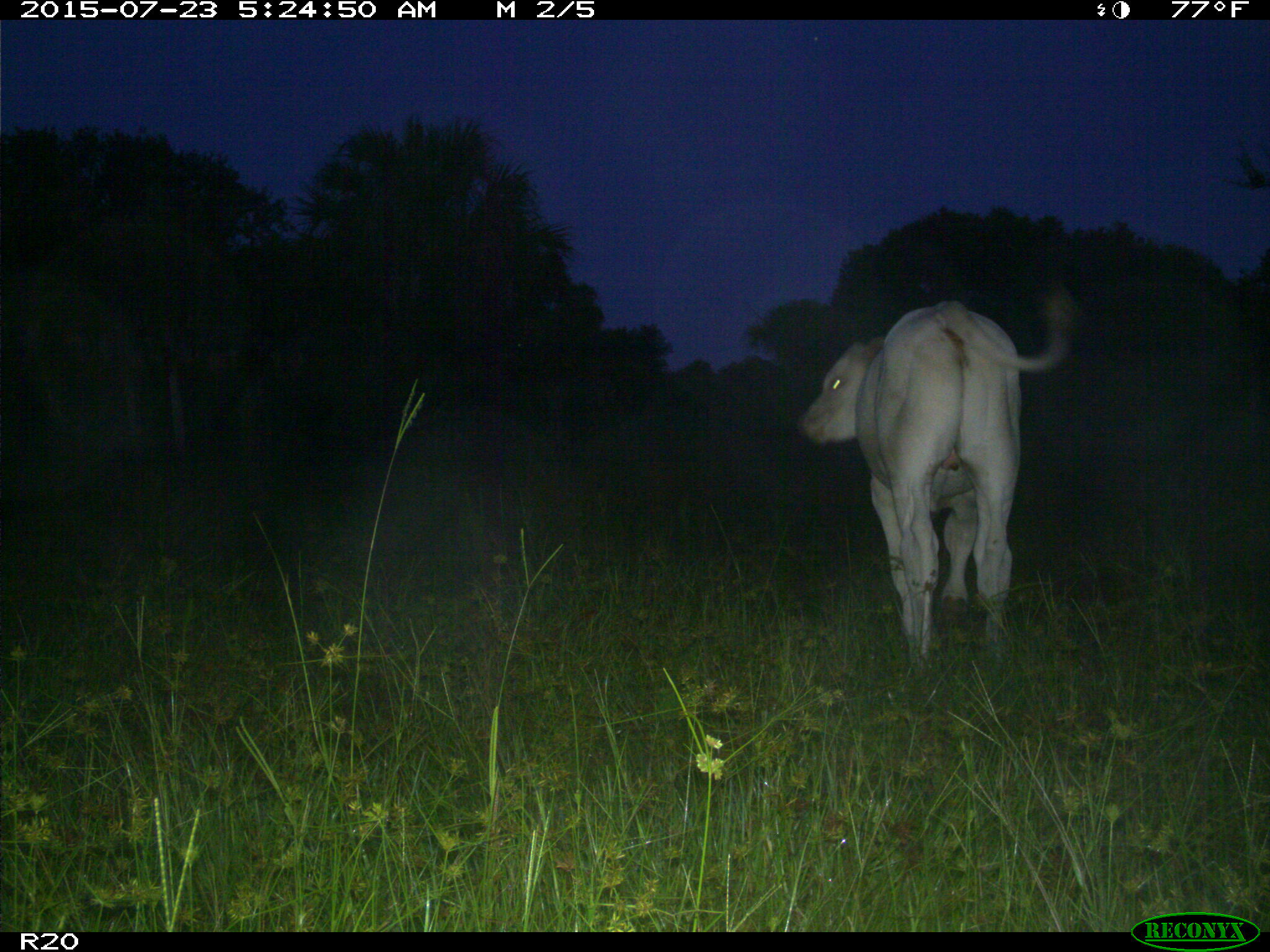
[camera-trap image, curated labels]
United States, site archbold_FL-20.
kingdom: Animalia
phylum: Chordata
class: Mammalia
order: Artiodactyla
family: Bovidae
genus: Bos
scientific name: Bos taurus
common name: domestic cow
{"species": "Bos taurus (domestic cow)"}